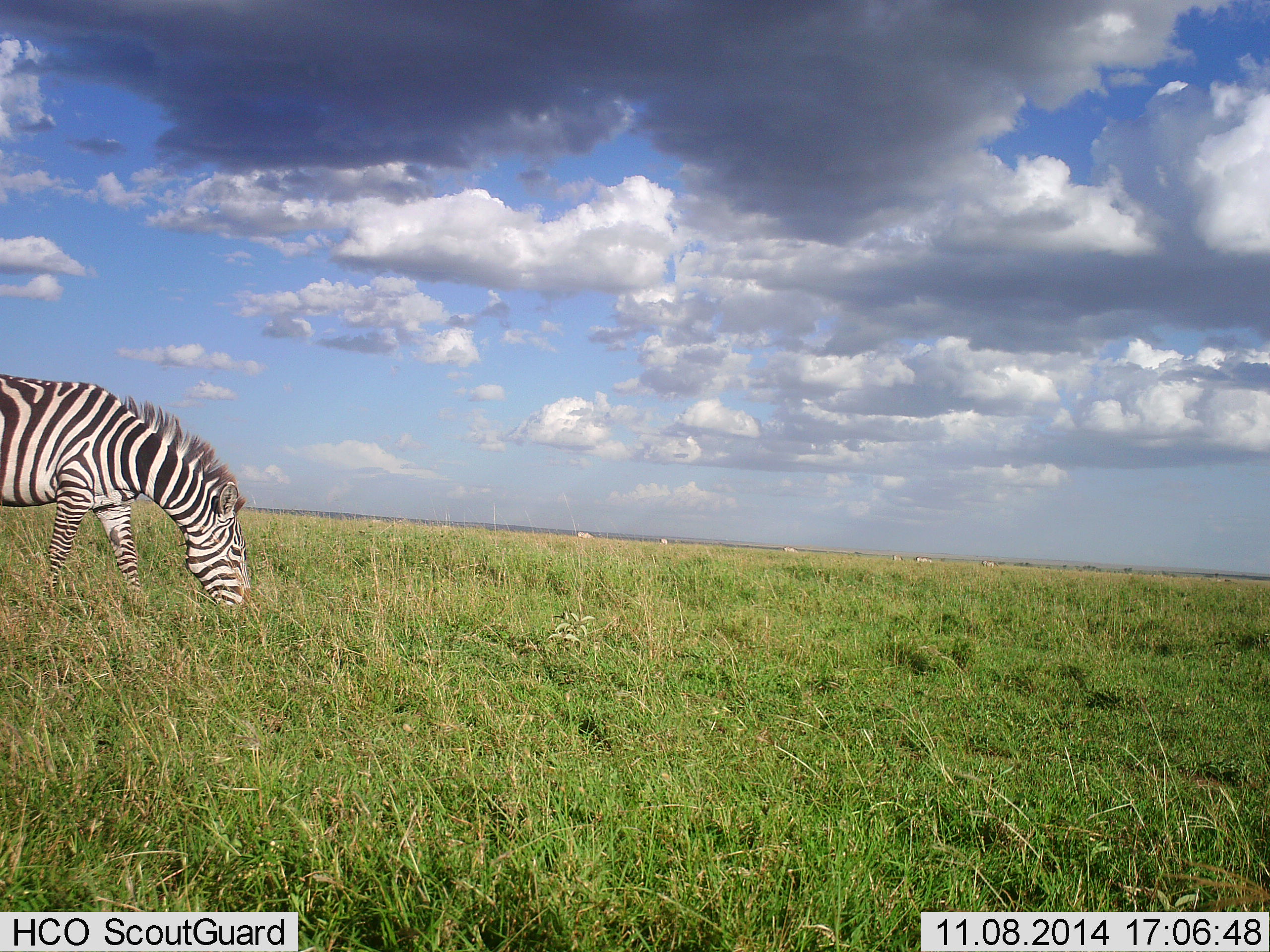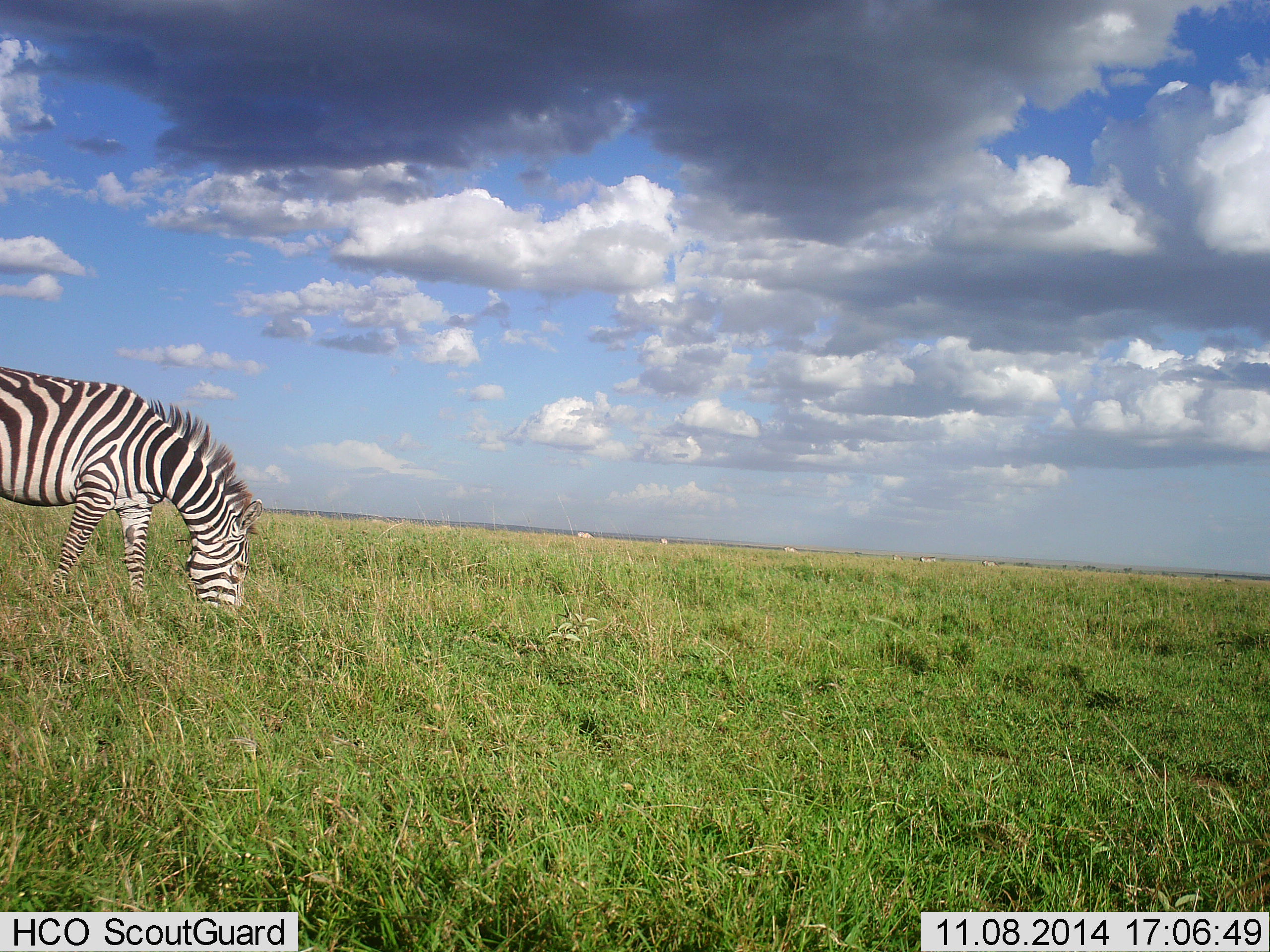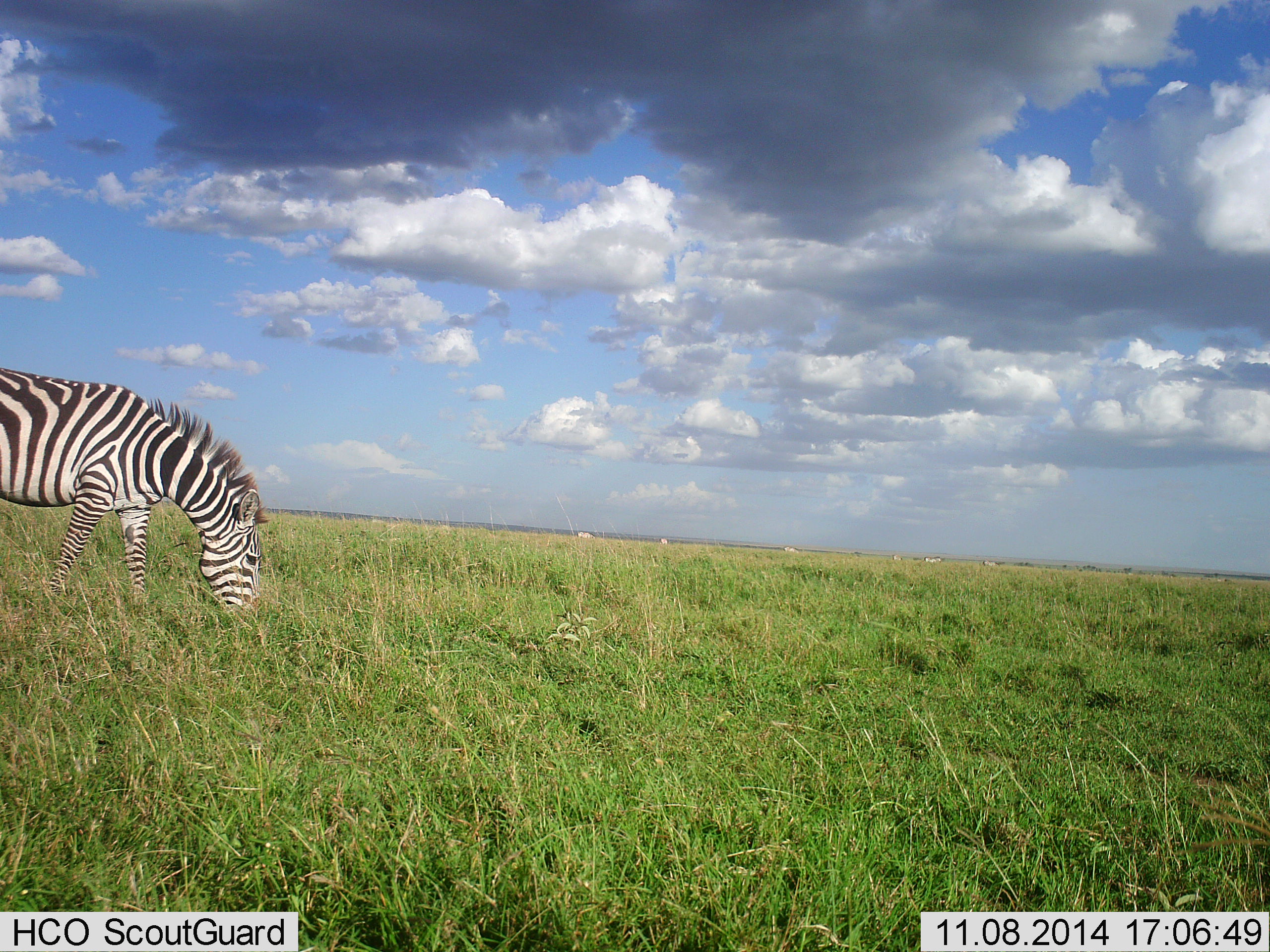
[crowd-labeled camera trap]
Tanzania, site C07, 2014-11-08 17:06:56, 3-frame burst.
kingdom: Animalia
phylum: Chordata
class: Mammalia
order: Perissodactyla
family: Equidae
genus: Equus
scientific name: Equus quagga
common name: plains zebra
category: zebra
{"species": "zebra (plains zebra) (Equus quagga)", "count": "1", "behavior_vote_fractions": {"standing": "20%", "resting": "0%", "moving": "20%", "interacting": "0%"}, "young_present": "0%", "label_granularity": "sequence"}